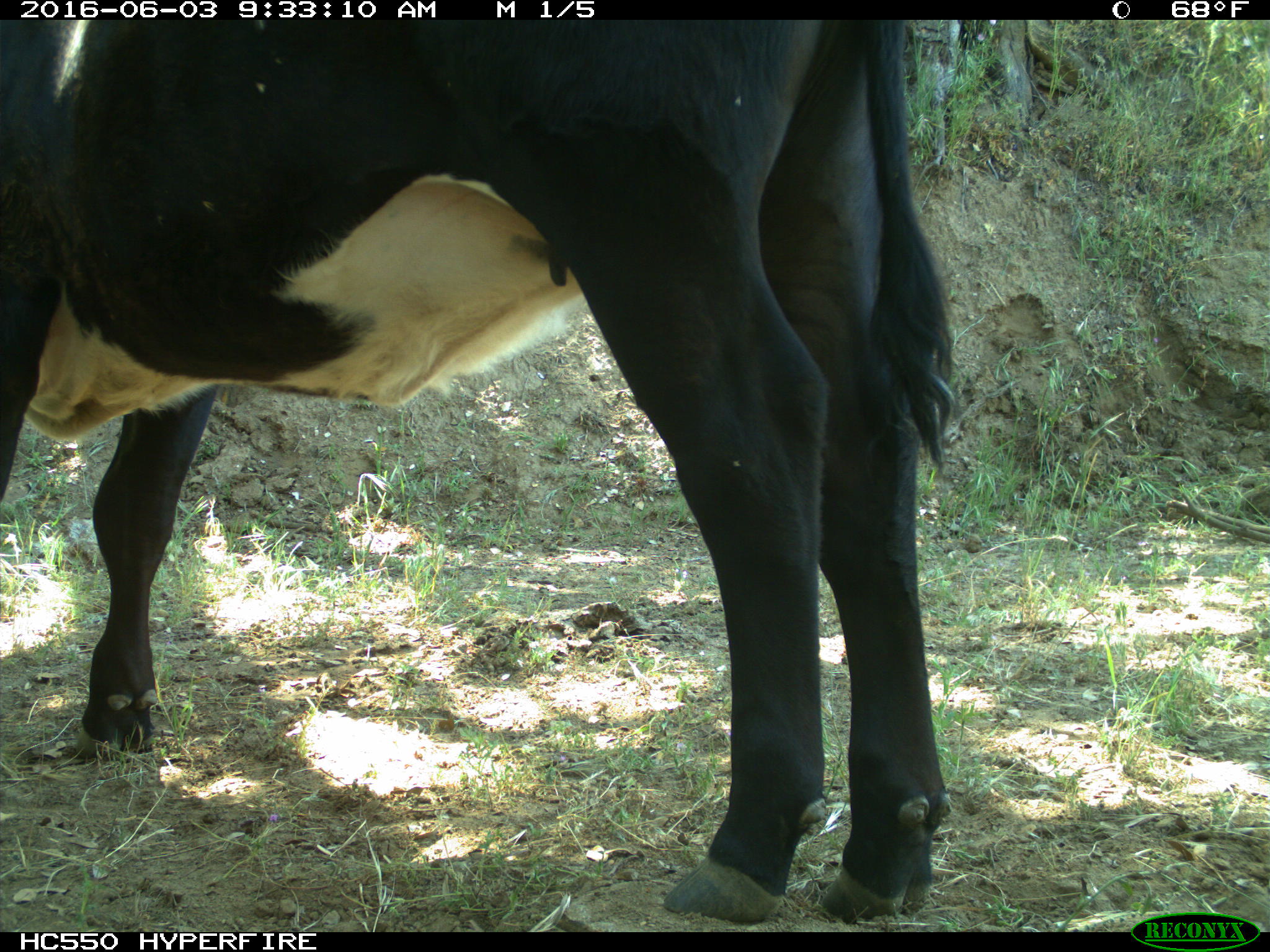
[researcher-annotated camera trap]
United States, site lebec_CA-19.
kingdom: Animalia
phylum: Chordata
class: Mammalia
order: Artiodactyla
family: Bovidae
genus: Bos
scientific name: Bos taurus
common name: domestic cow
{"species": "Bos taurus (domestic cow)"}